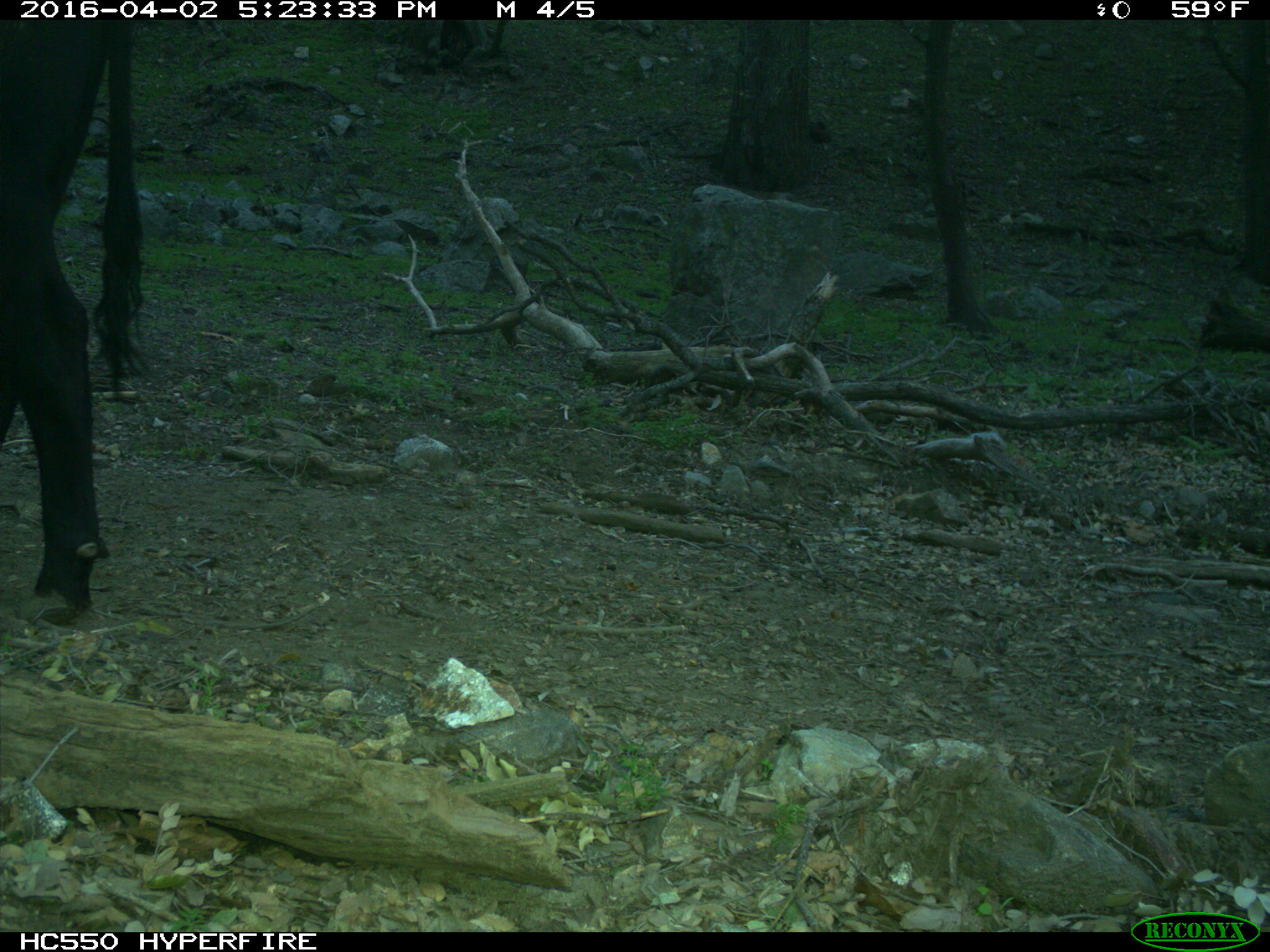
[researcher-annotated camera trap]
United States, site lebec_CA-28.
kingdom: Animalia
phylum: Chordata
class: Mammalia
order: Artiodactyla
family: Bovidae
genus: Bos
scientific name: Bos taurus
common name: domestic cow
Bos taurus (domestic cow).